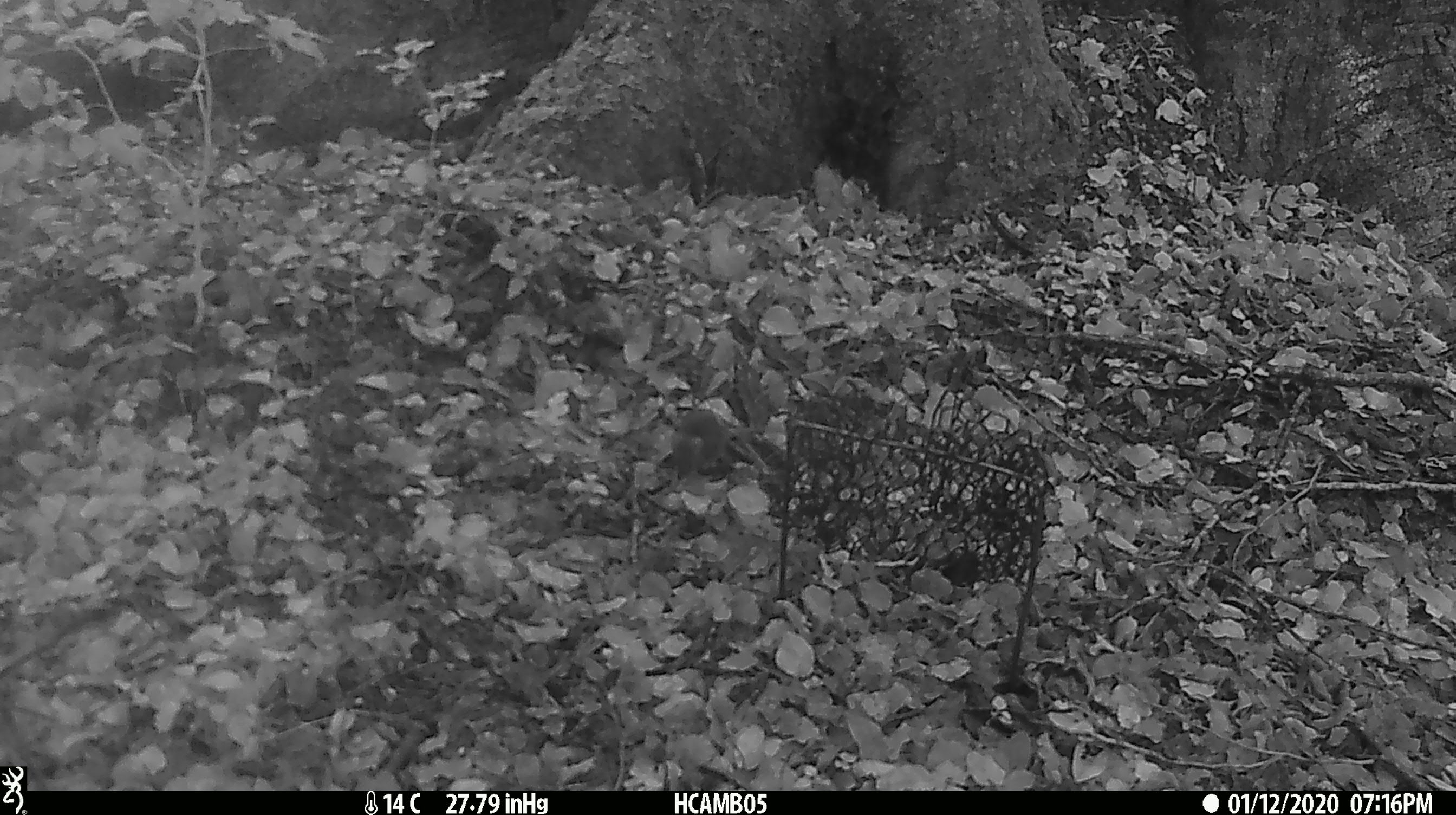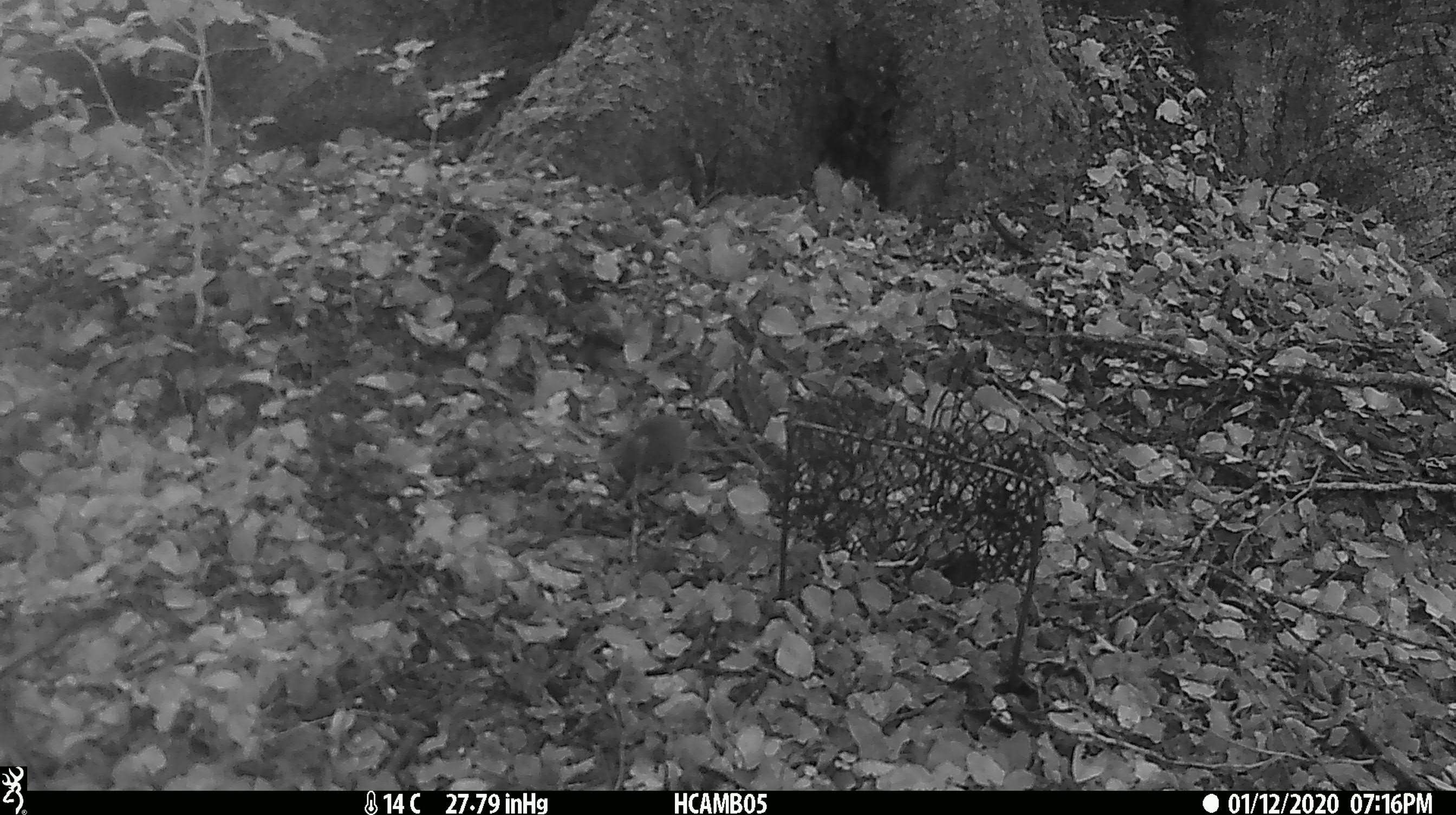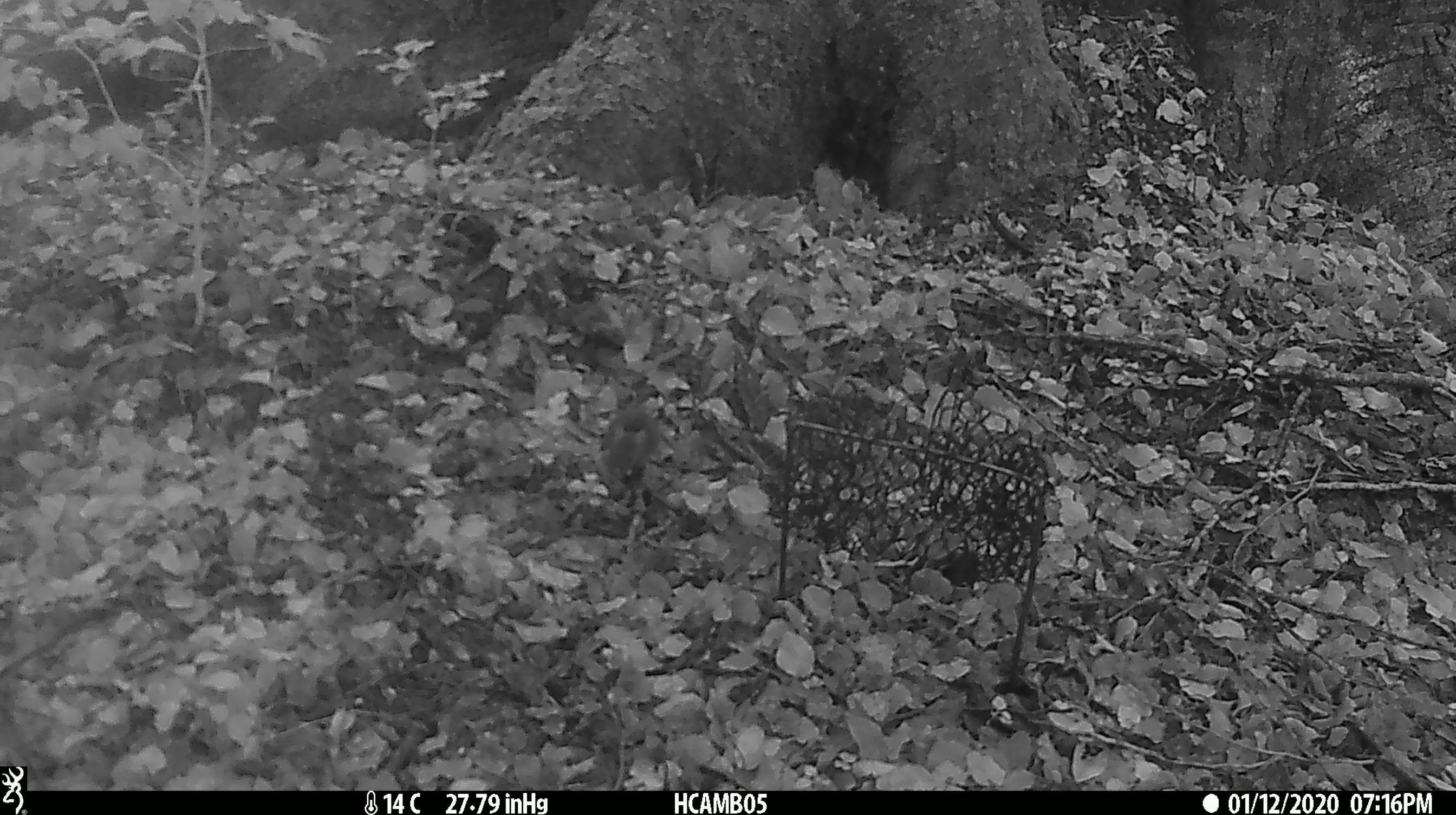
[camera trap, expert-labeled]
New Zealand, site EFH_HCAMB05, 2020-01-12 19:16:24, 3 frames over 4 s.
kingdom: Animalia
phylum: Chordata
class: Mammalia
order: Rodentia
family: Muridae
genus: Mus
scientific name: Mus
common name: mouse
Mouse (Mus).